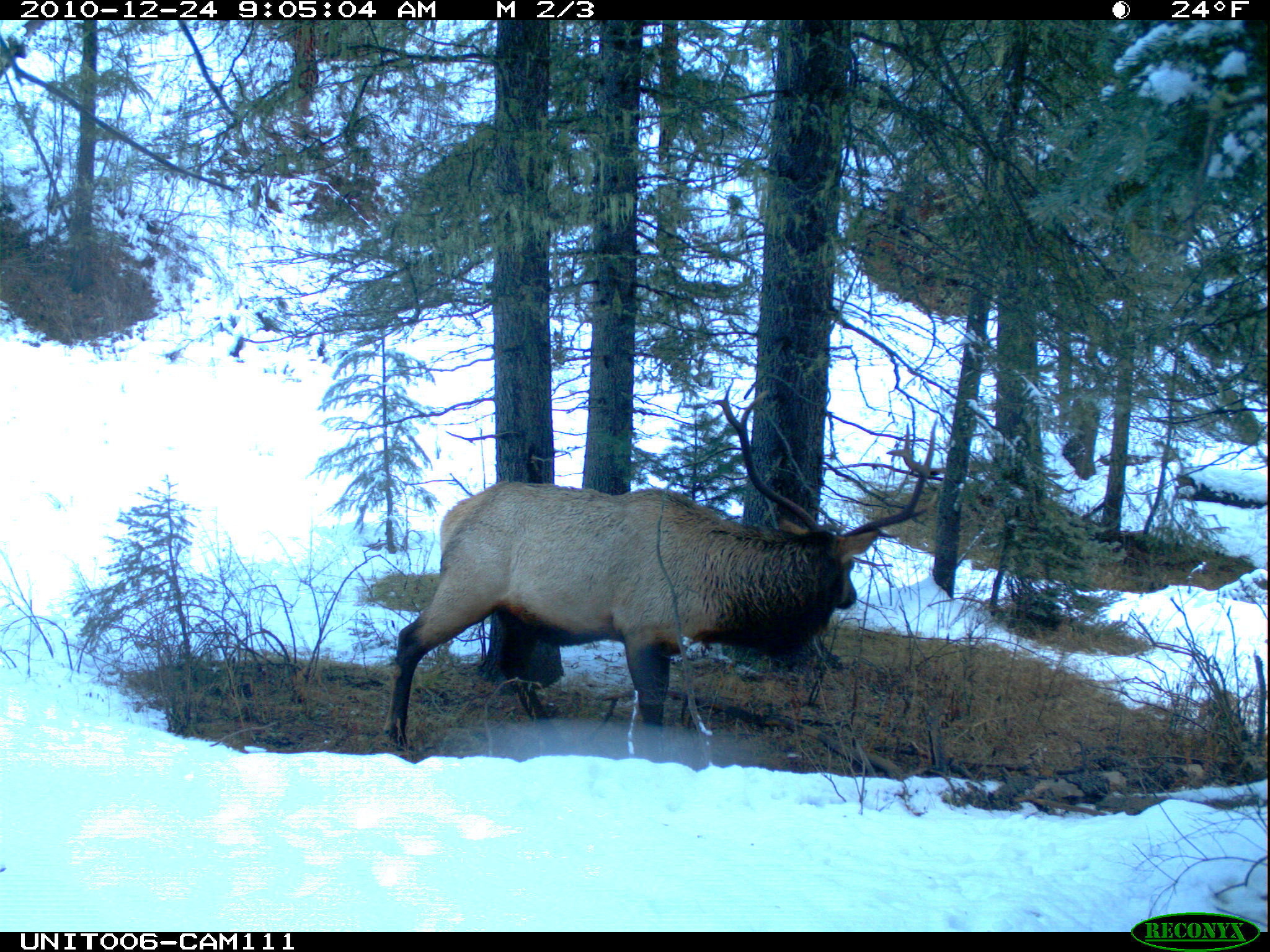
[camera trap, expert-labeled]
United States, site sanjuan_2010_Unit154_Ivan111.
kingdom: Animalia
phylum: Chordata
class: Mammalia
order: Artiodactyla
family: Cervidae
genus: Cervus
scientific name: Cervus elaphus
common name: red deer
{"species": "Cervus elaphus (red deer)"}